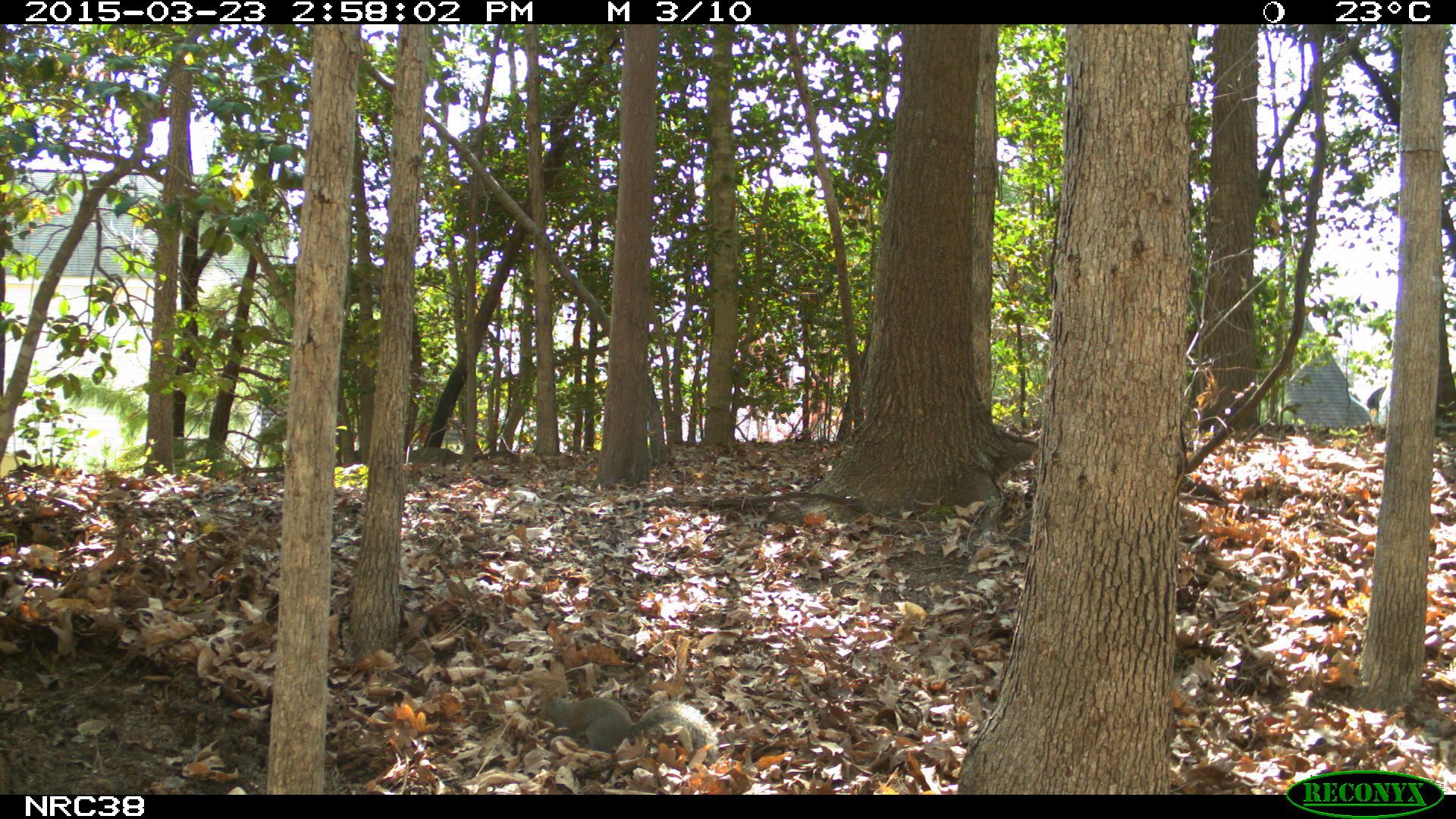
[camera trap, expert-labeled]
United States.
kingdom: Animalia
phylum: Chordata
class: Mammalia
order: Rodentia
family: Sciuridae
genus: Sciurus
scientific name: Sciurus carolinensis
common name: eastern gray squirrel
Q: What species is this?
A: Eastern Gray Squirrel (Sciurus carolinensis).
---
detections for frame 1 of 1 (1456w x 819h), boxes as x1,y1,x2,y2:
Eastern Gray Squirrel: 526,687,718,759